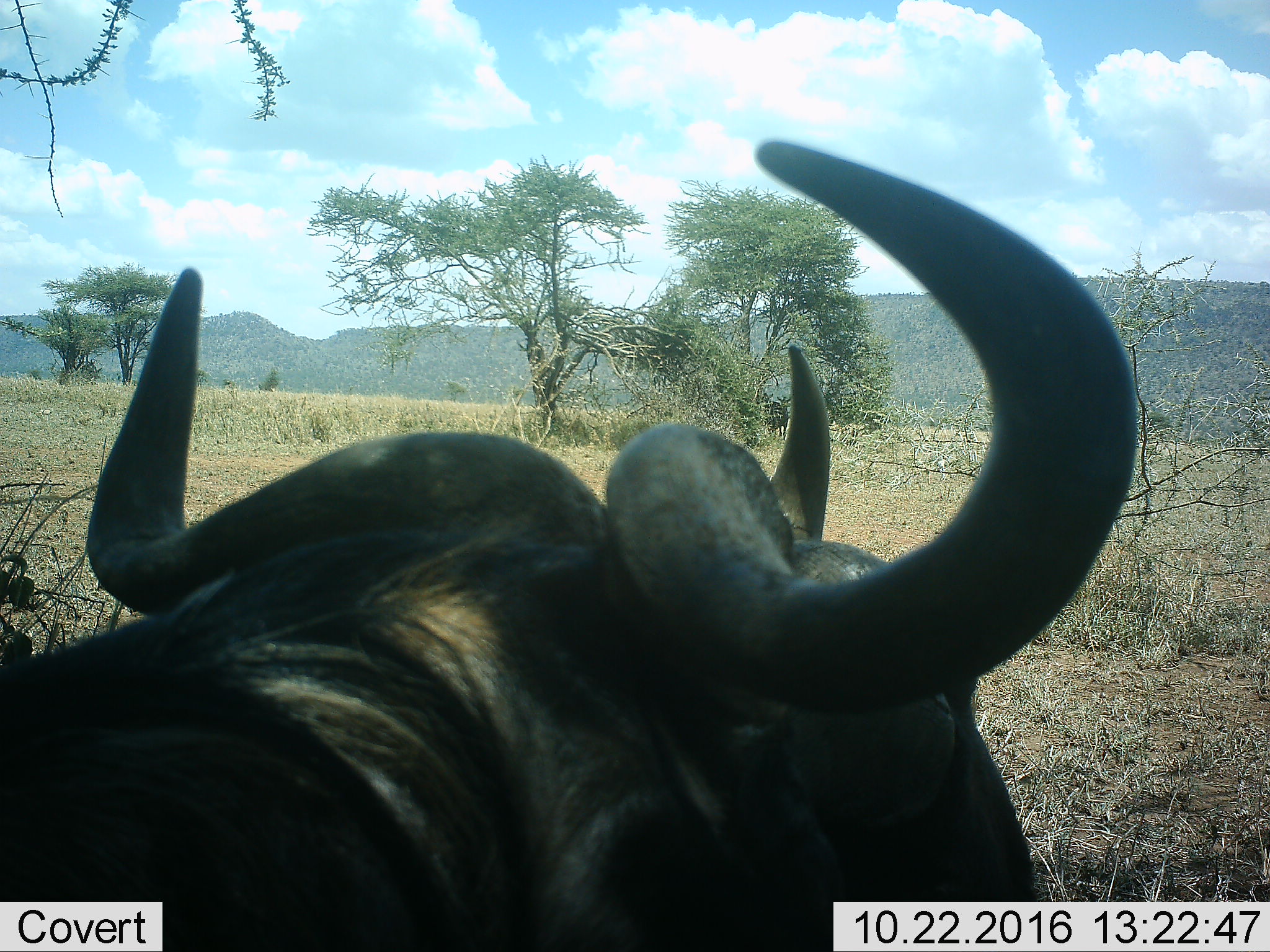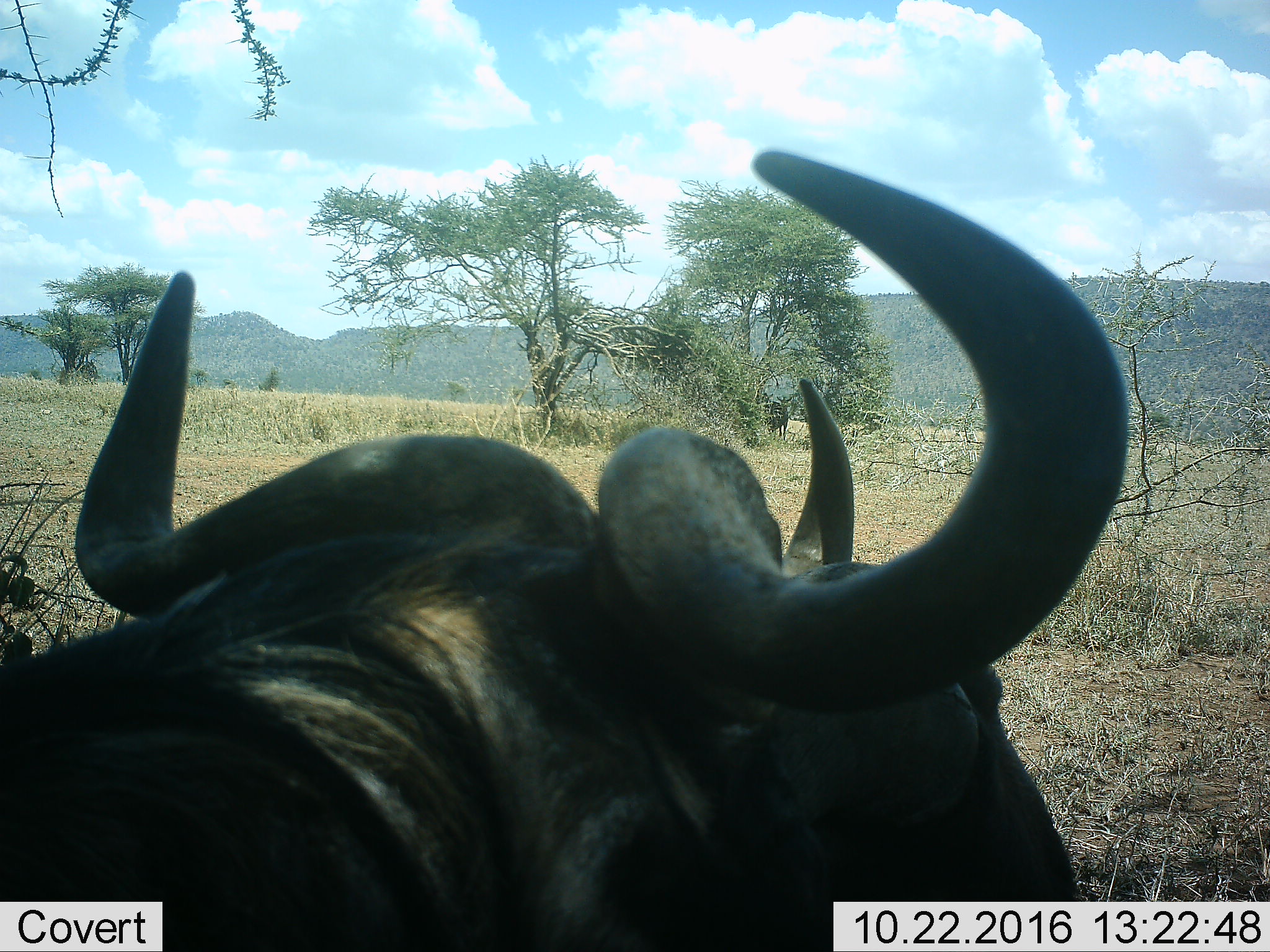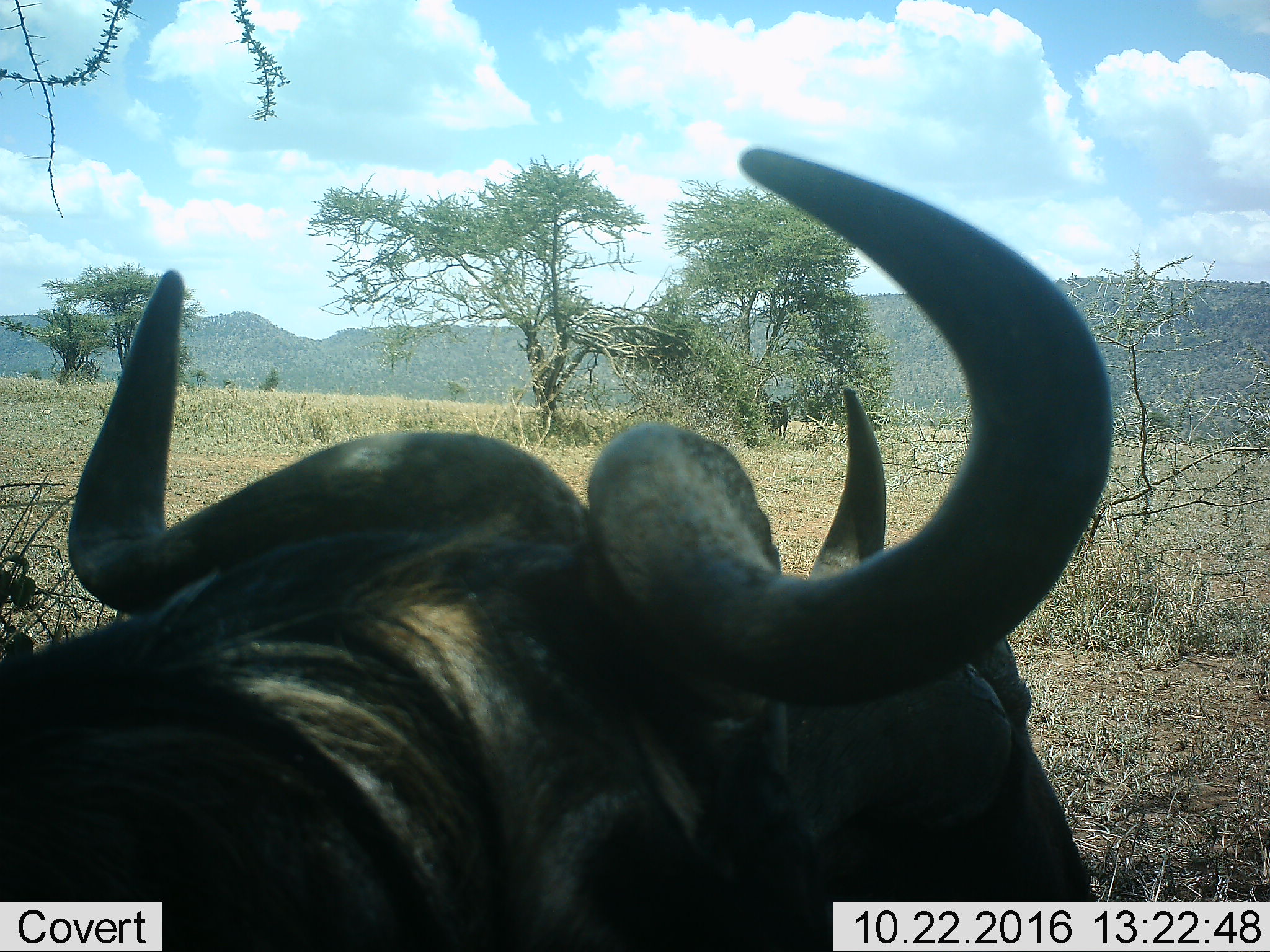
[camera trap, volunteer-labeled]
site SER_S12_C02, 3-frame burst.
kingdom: Animalia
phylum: Chordata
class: Mammalia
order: Artiodactyla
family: Bovidae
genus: Connochaetes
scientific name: Connochaetes taurinus taurinus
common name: blue wildebeest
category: wildebeestblue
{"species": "wildebeestblue (blue wildebeest) (Connochaetes taurinus taurinus)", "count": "2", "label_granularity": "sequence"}